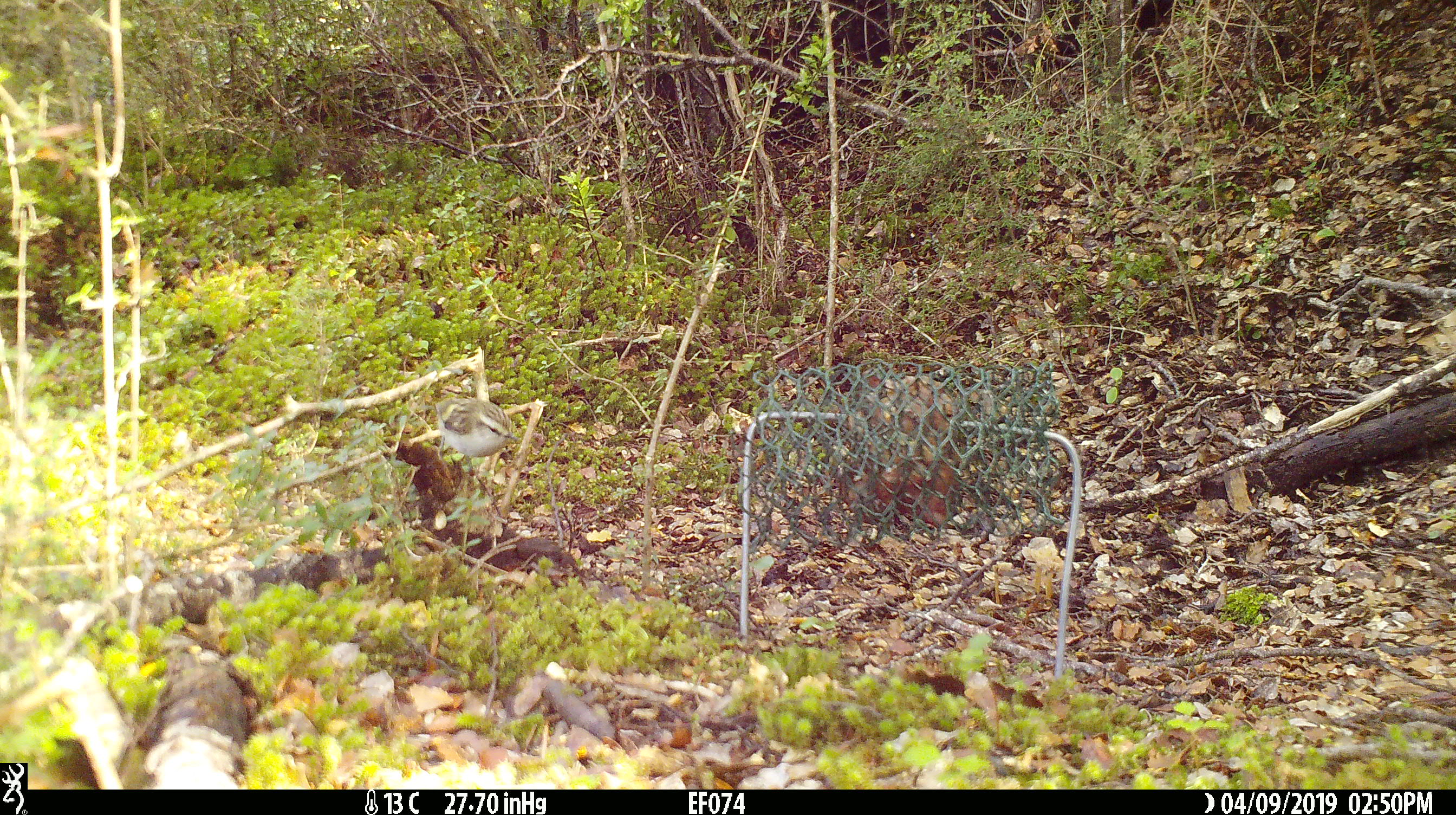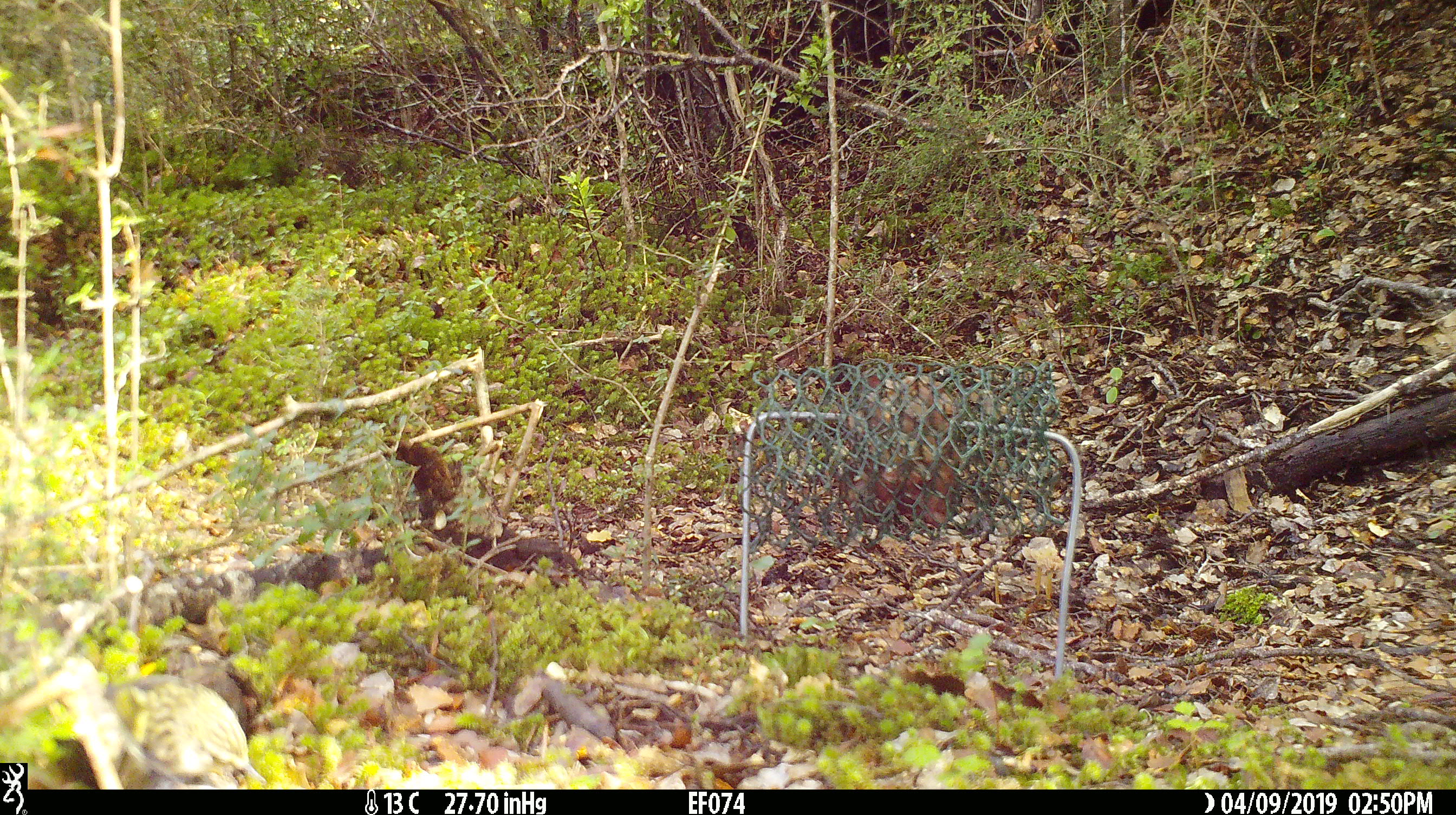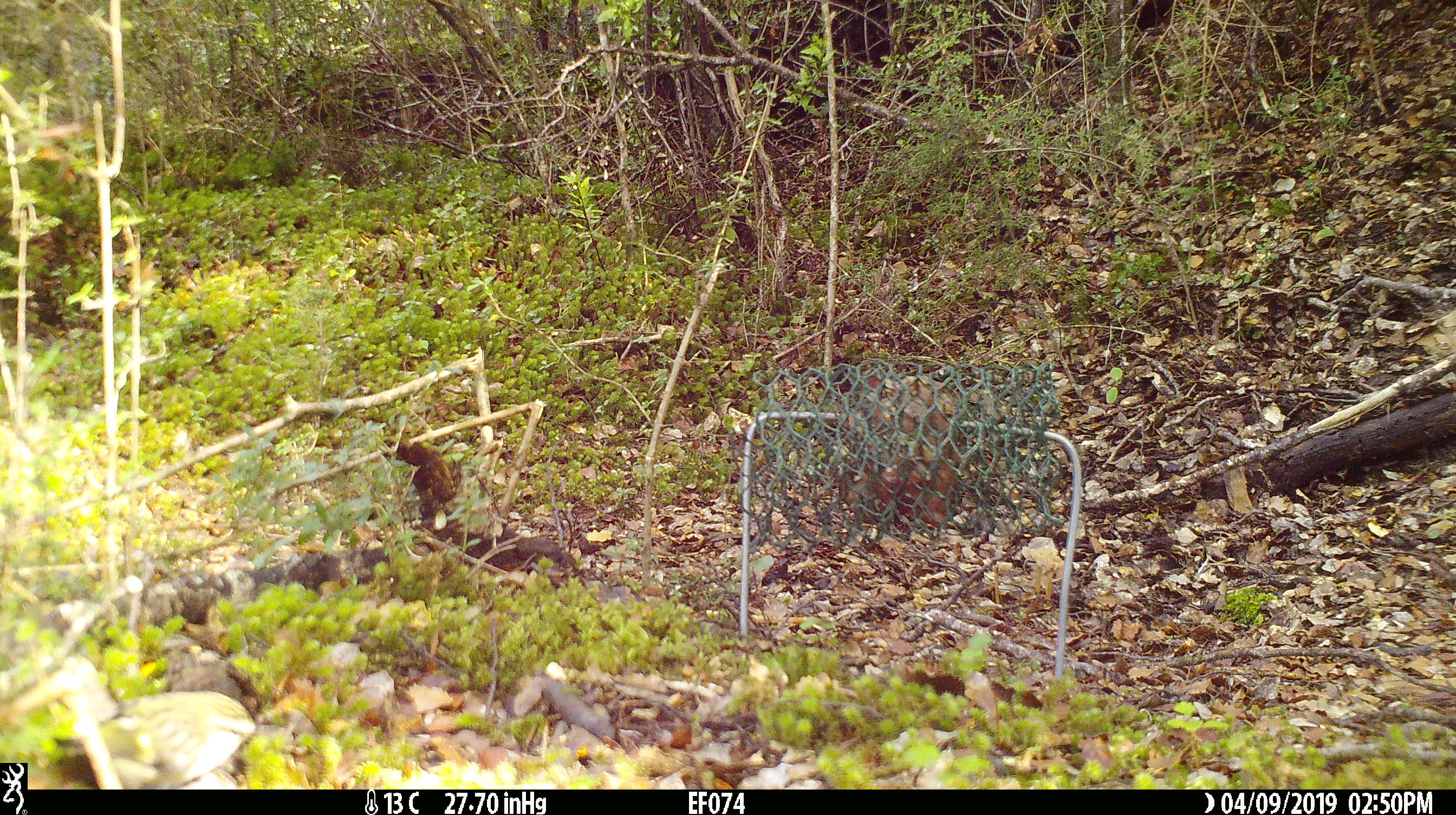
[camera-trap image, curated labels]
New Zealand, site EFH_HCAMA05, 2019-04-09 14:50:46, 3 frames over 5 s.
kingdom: Animalia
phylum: Chordata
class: Aves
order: Passeriformes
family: Acanthisittidae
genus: Acanthisitta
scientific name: Acanthisitta chloris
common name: rifleman